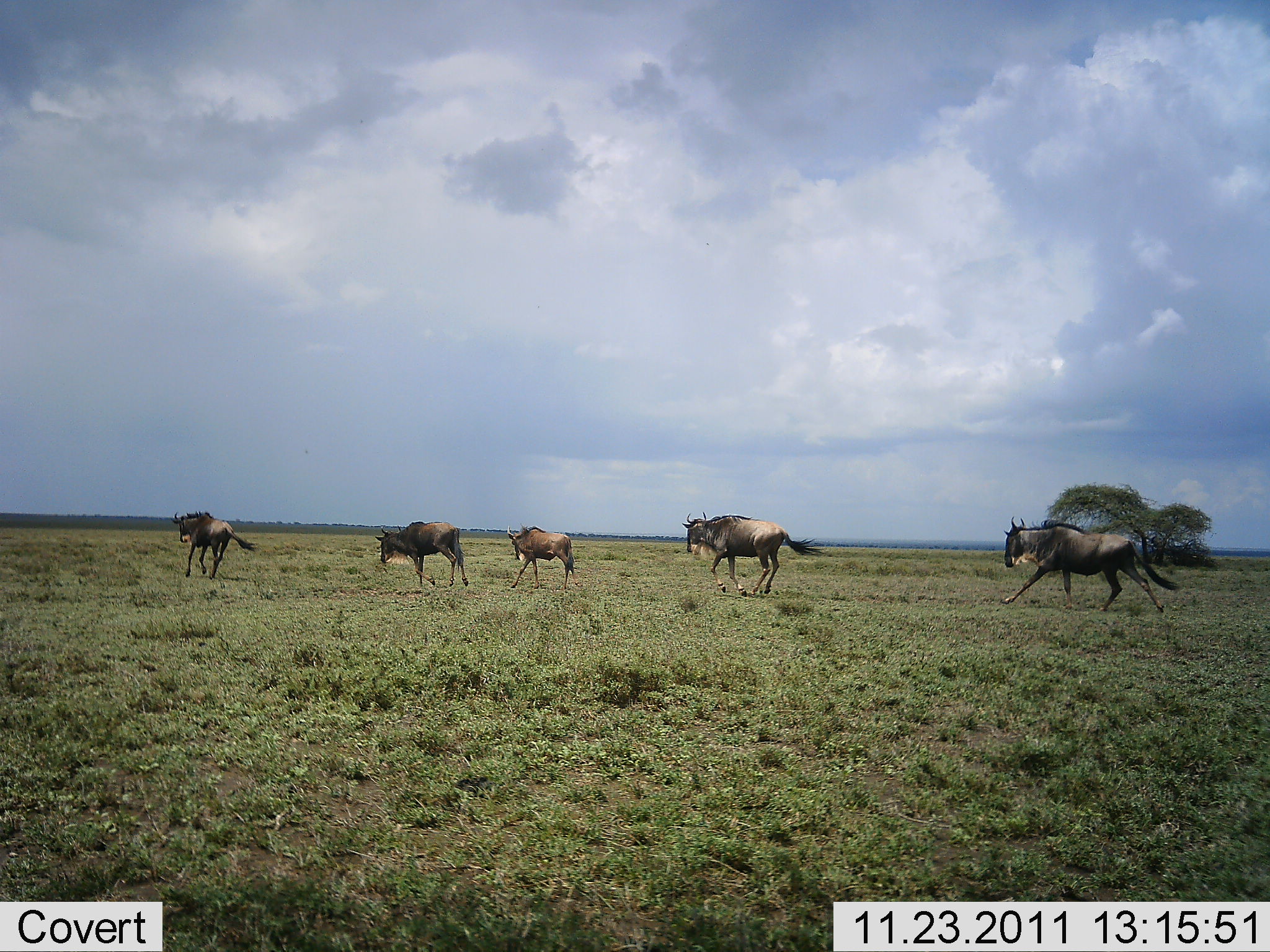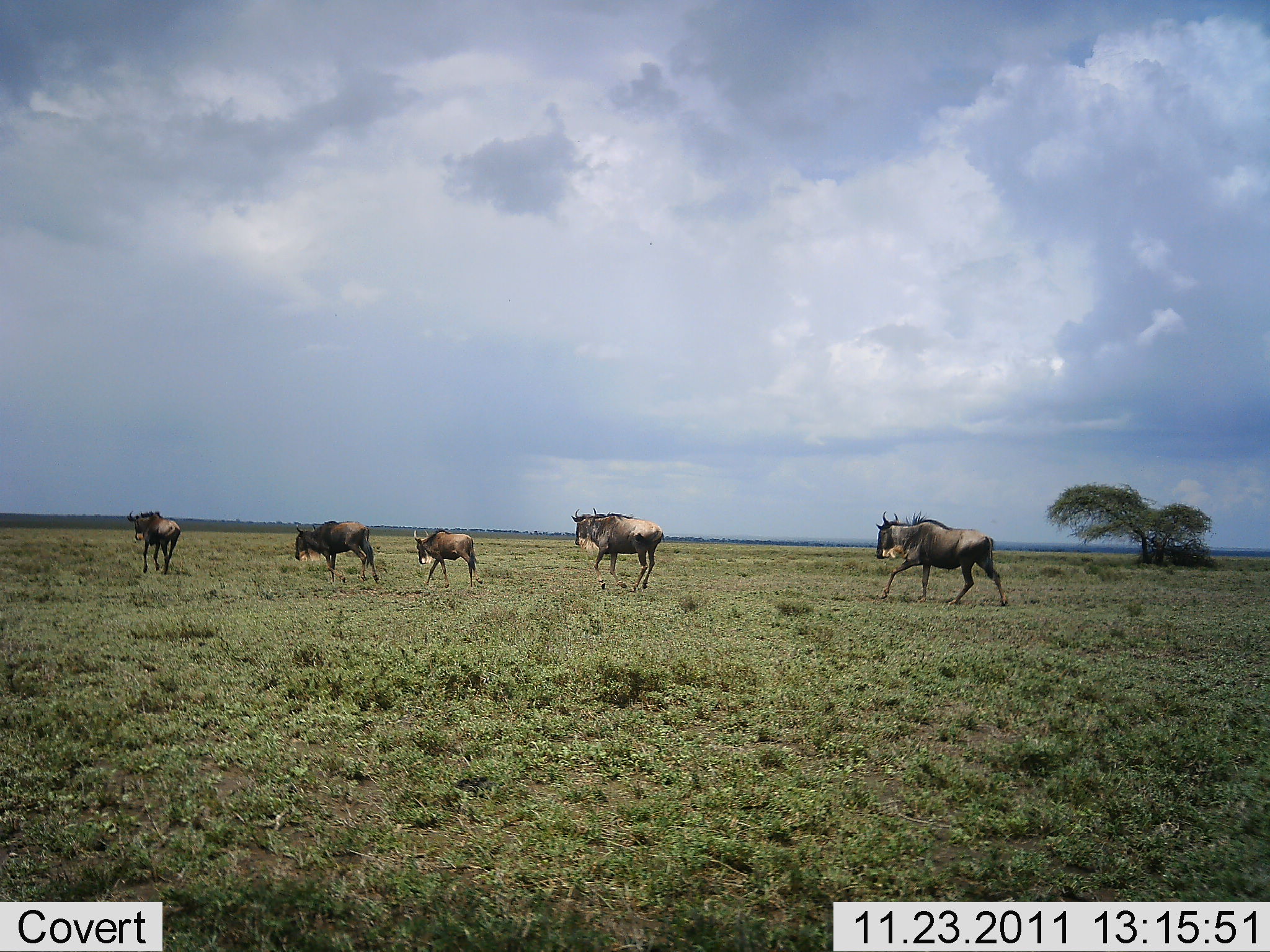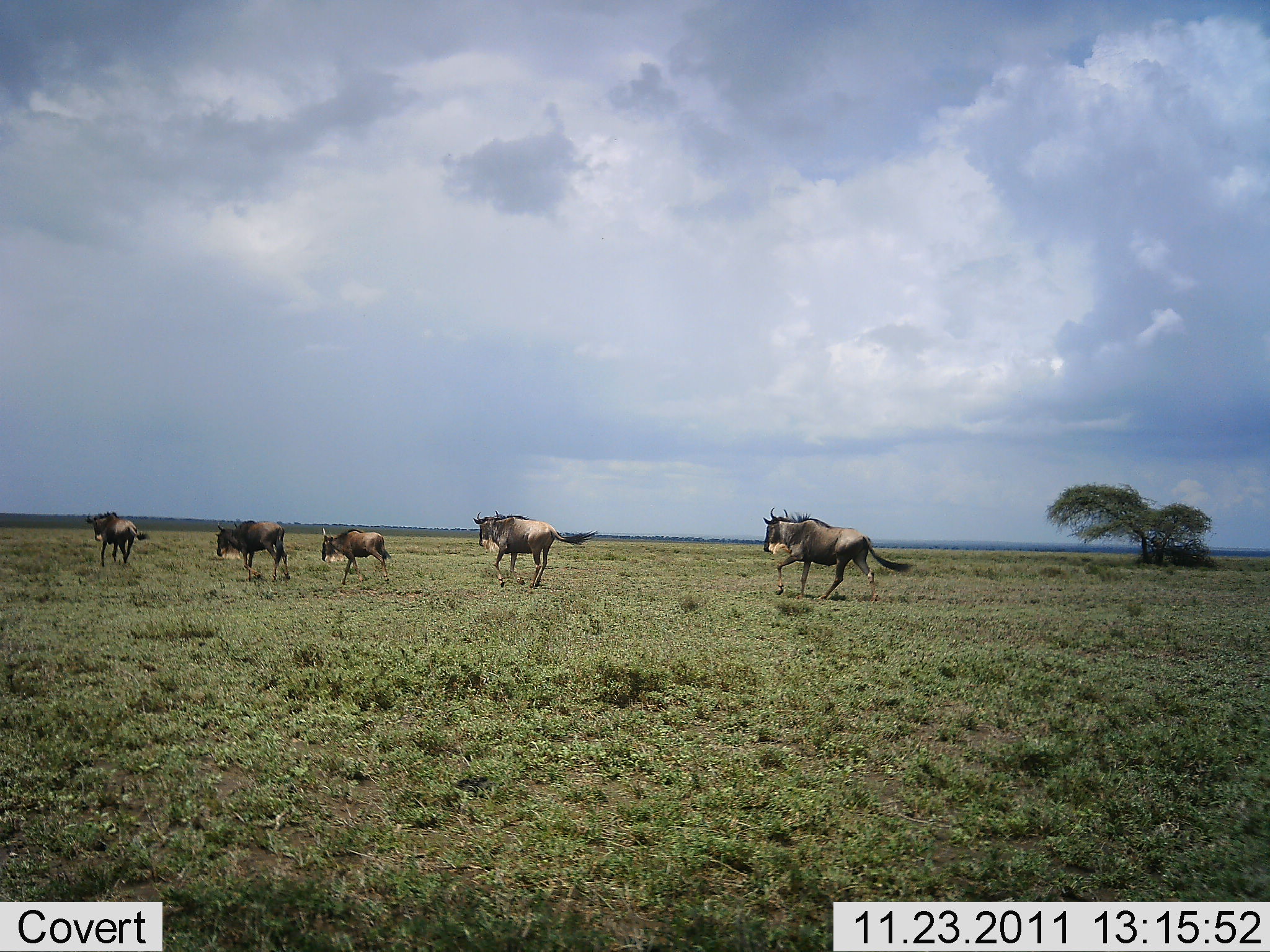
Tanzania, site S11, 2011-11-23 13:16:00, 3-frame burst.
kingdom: Animalia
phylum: Chordata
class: Mammalia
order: Artiodactyla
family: Bovidae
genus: Connochaetes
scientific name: Connochaetes taurinus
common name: blue wildebeest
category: wildebeest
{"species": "wildebeest (blue wildebeest) (Connochaetes taurinus)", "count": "5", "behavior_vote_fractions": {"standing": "0%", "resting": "0%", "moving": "100%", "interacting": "0%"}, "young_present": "23%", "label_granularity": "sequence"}